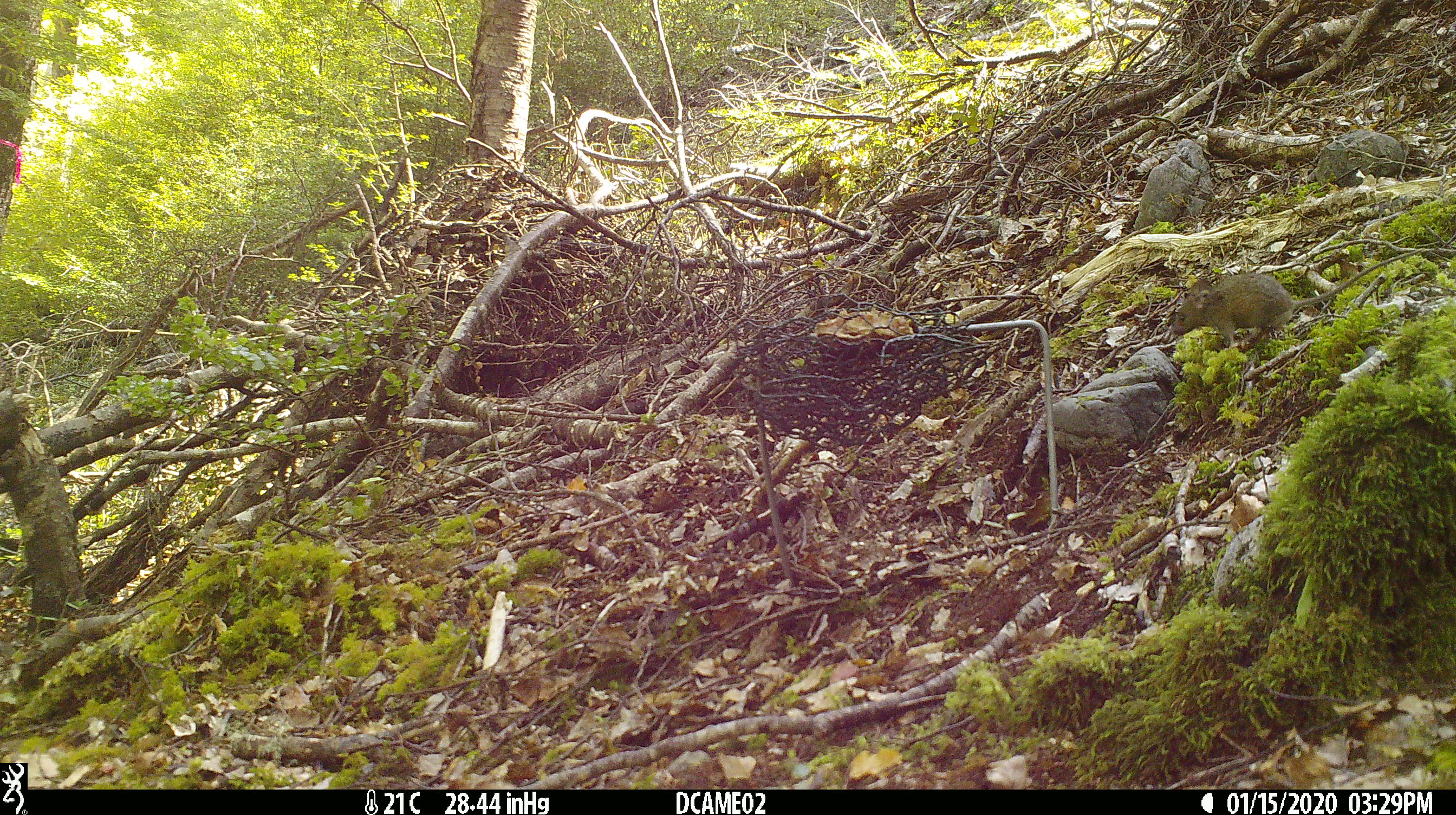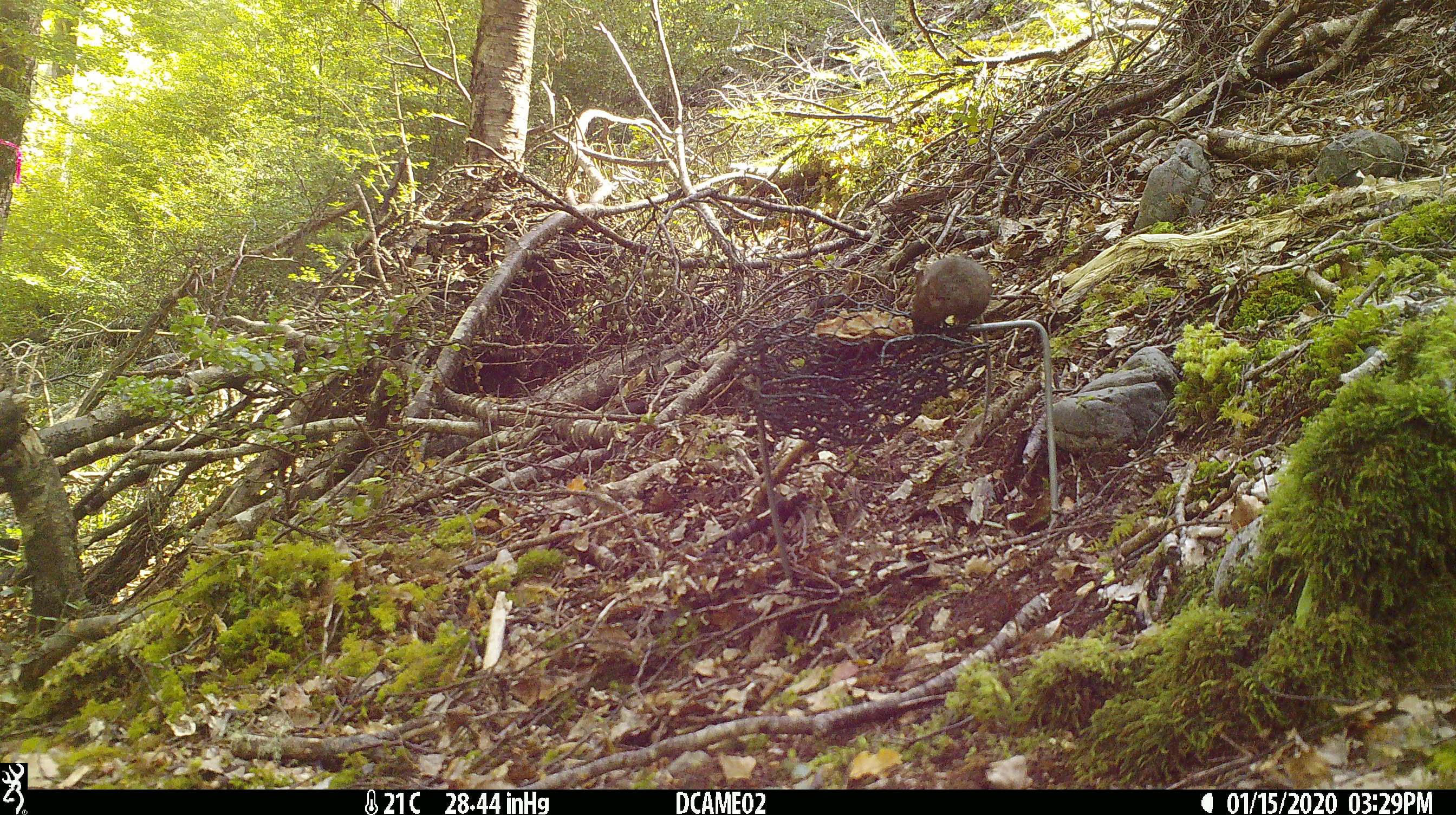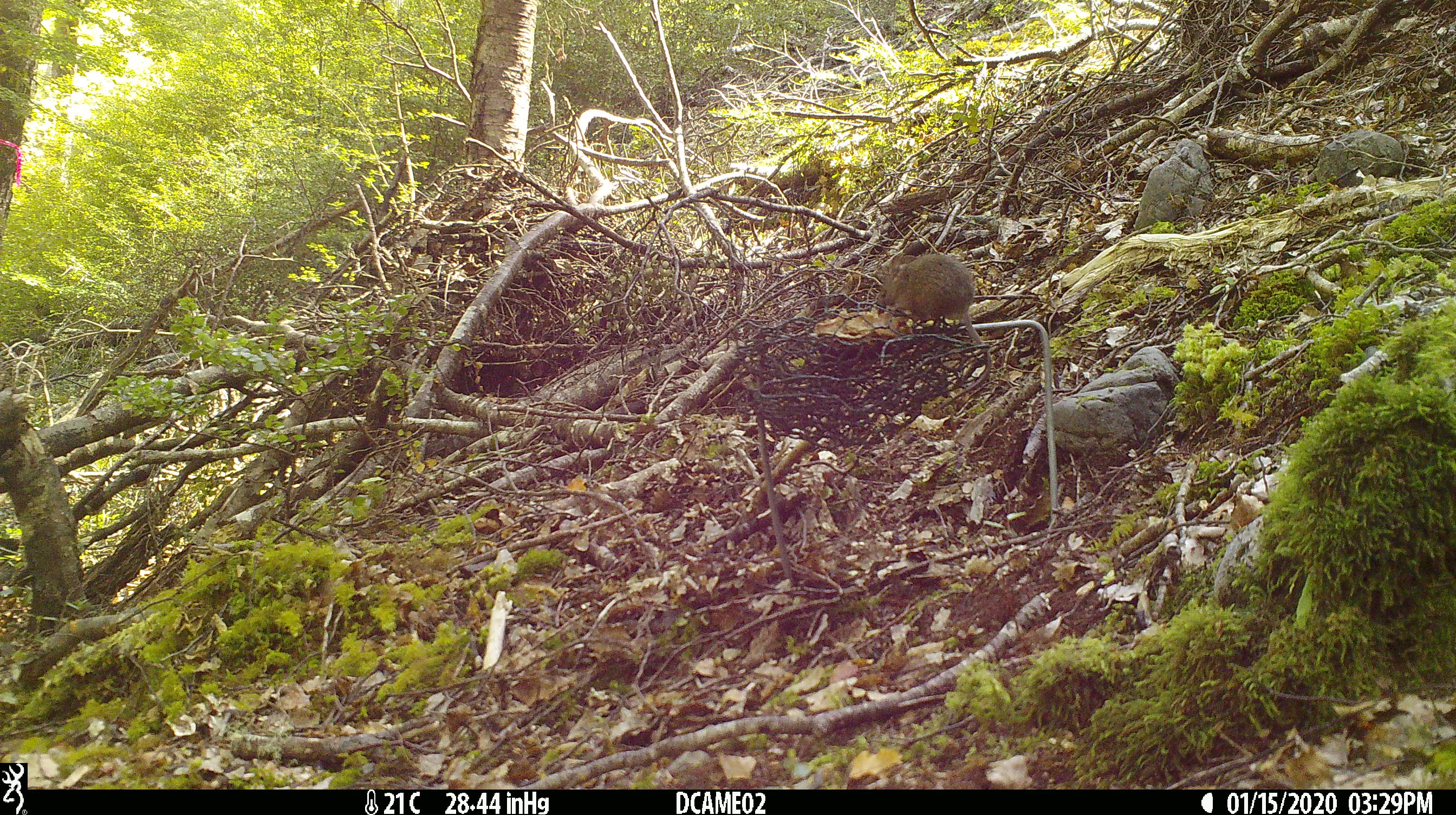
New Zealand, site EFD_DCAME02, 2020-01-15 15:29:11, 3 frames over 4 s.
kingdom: Animalia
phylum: Chordata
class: Mammalia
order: Rodentia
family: Muridae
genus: Mus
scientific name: Mus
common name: mouse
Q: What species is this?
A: Mouse (Mus).